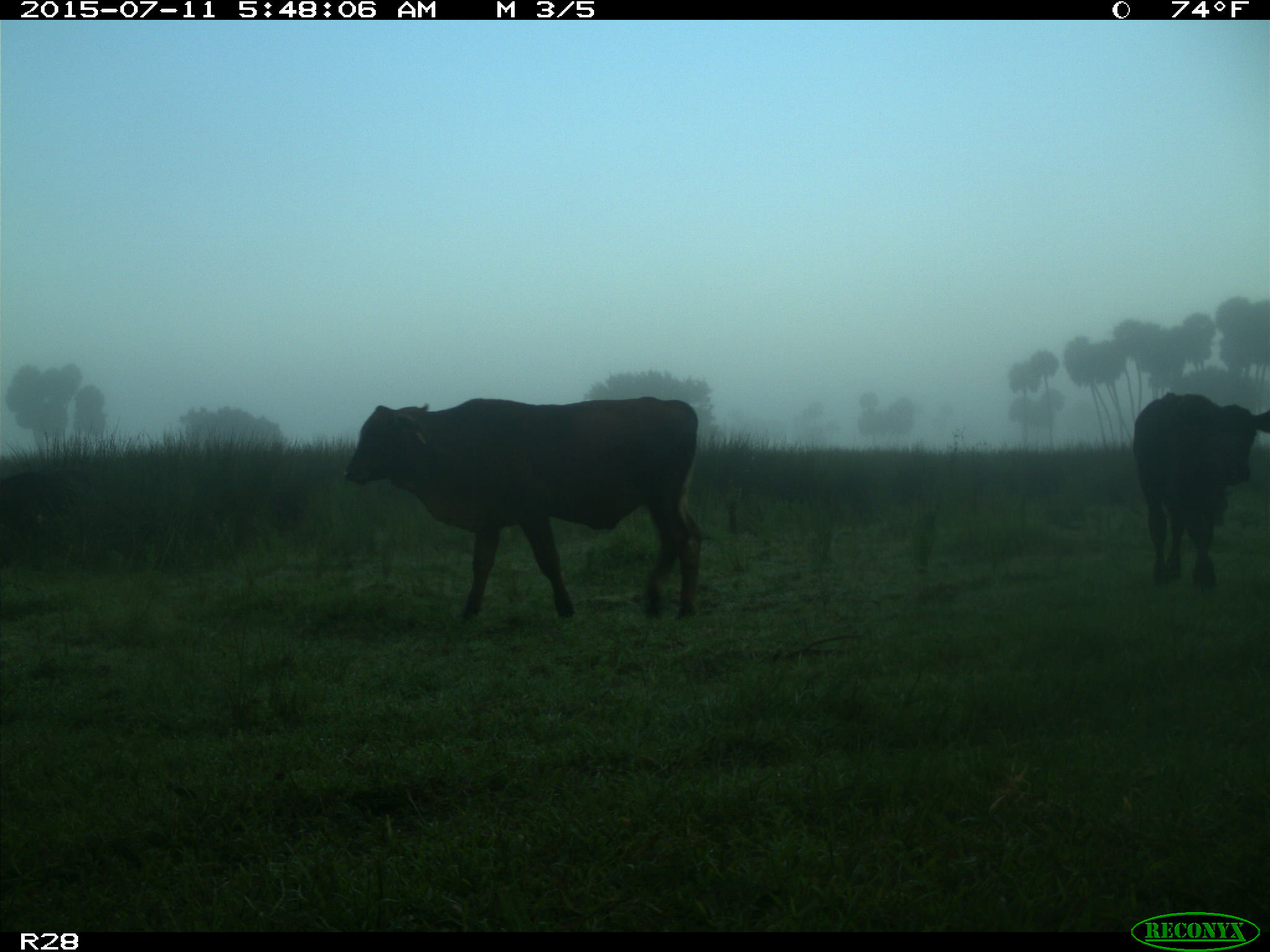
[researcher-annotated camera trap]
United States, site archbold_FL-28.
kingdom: Animalia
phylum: Chordata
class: Mammalia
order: Artiodactyla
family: Bovidae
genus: Bos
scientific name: Bos taurus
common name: domestic cow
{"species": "Bos taurus (domestic cow)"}